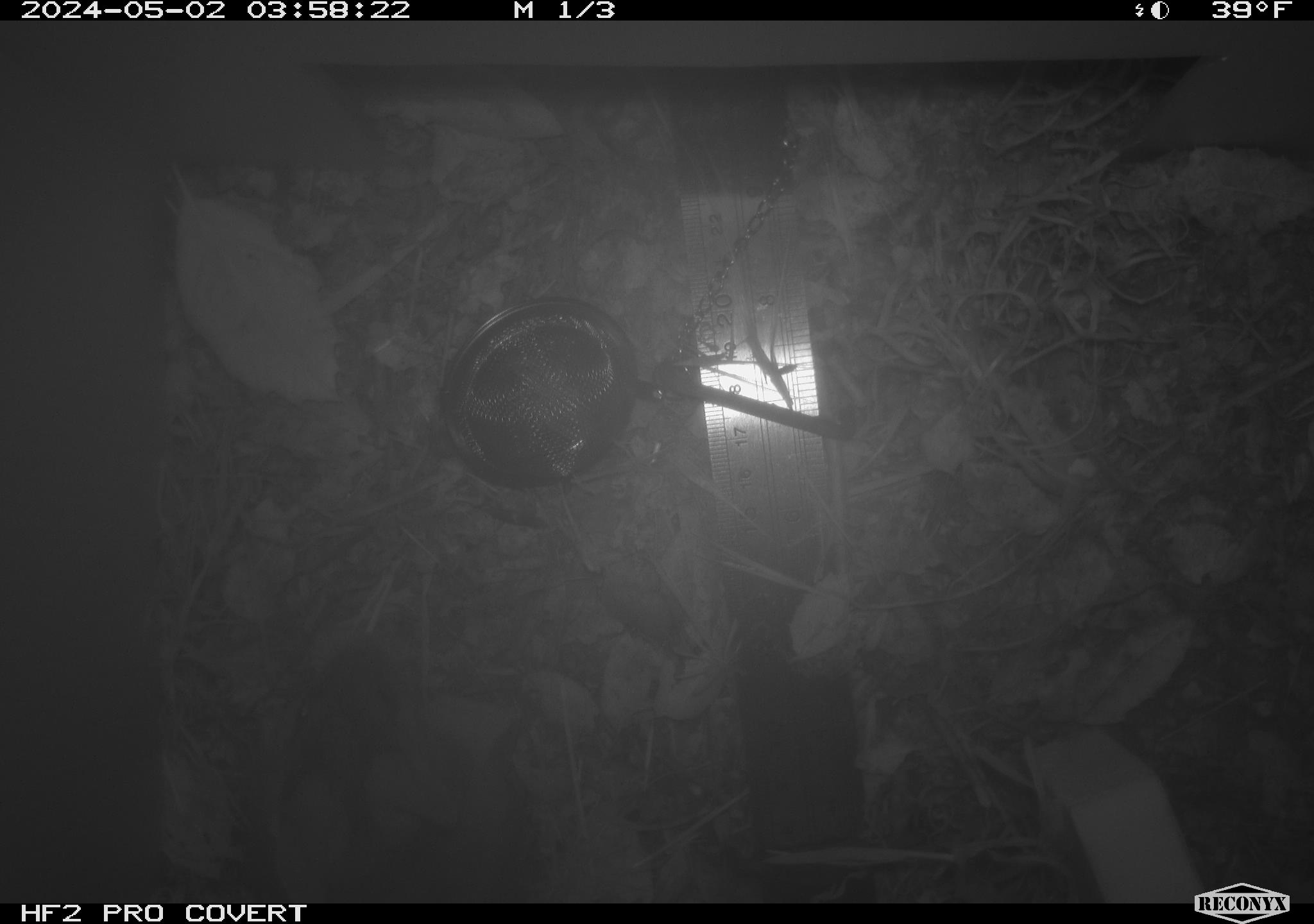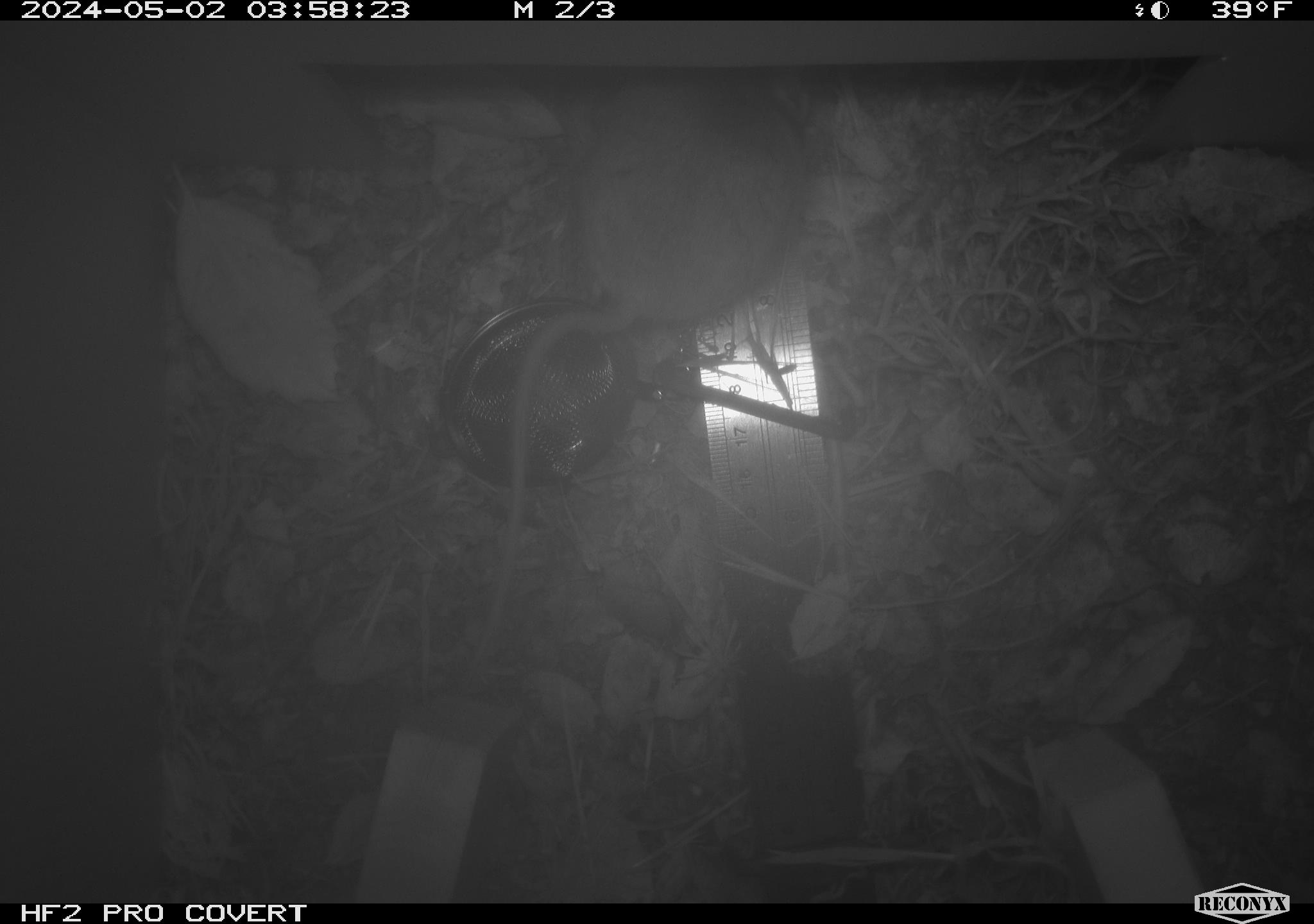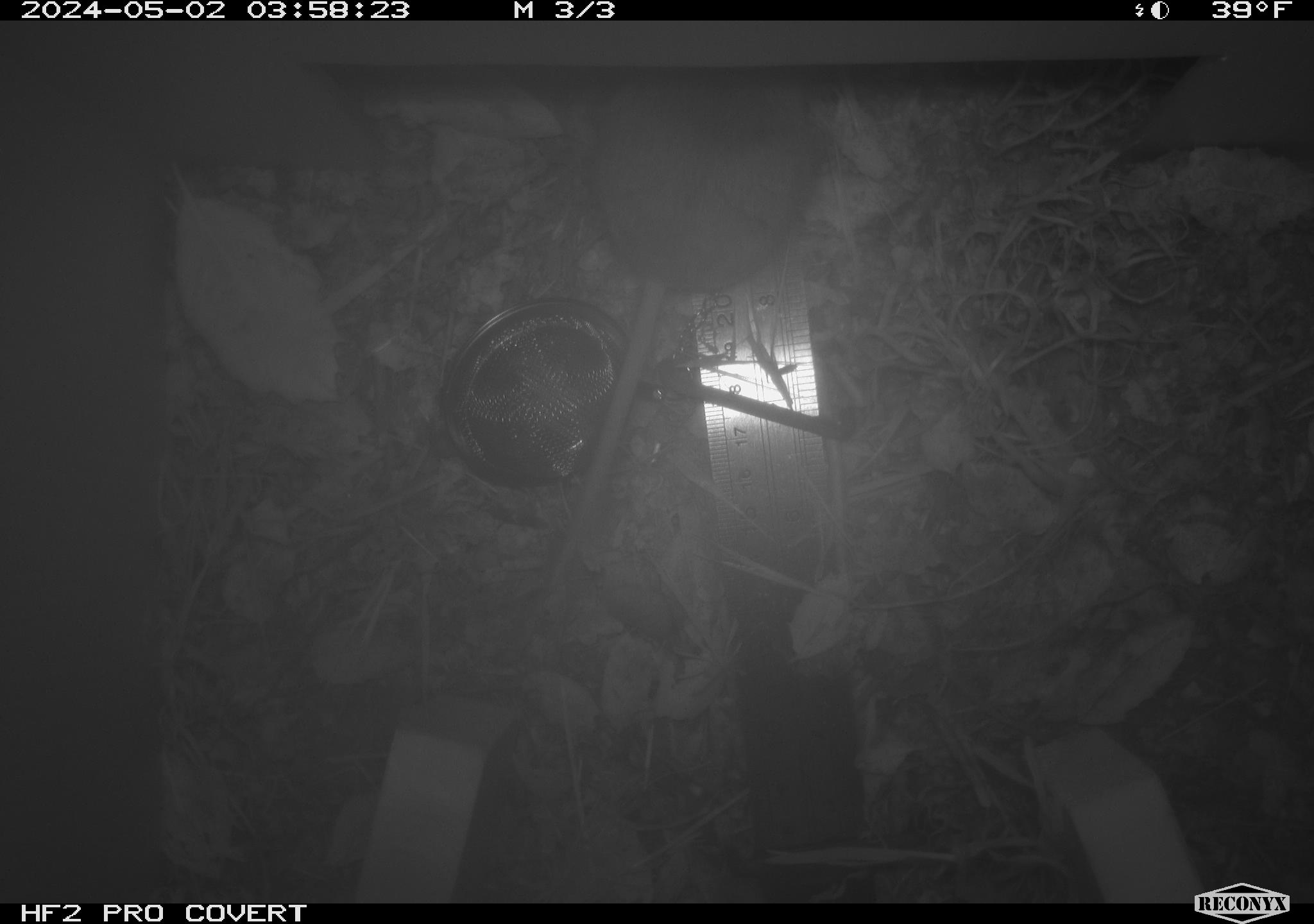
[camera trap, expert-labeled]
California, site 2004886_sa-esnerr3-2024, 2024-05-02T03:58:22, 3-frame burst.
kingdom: Animalia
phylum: Chordata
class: Mammalia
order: Rodentia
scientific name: Rodentia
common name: rodent